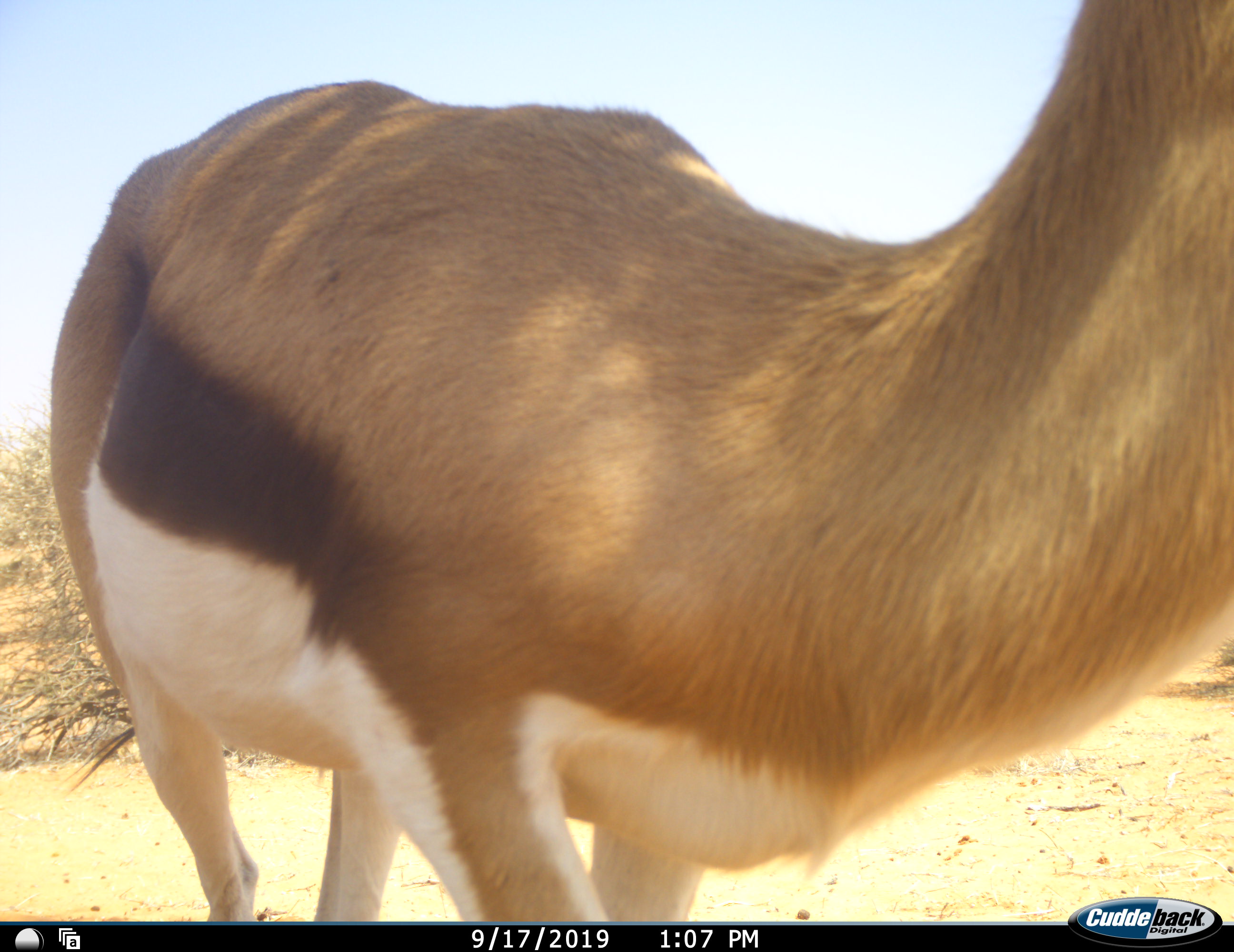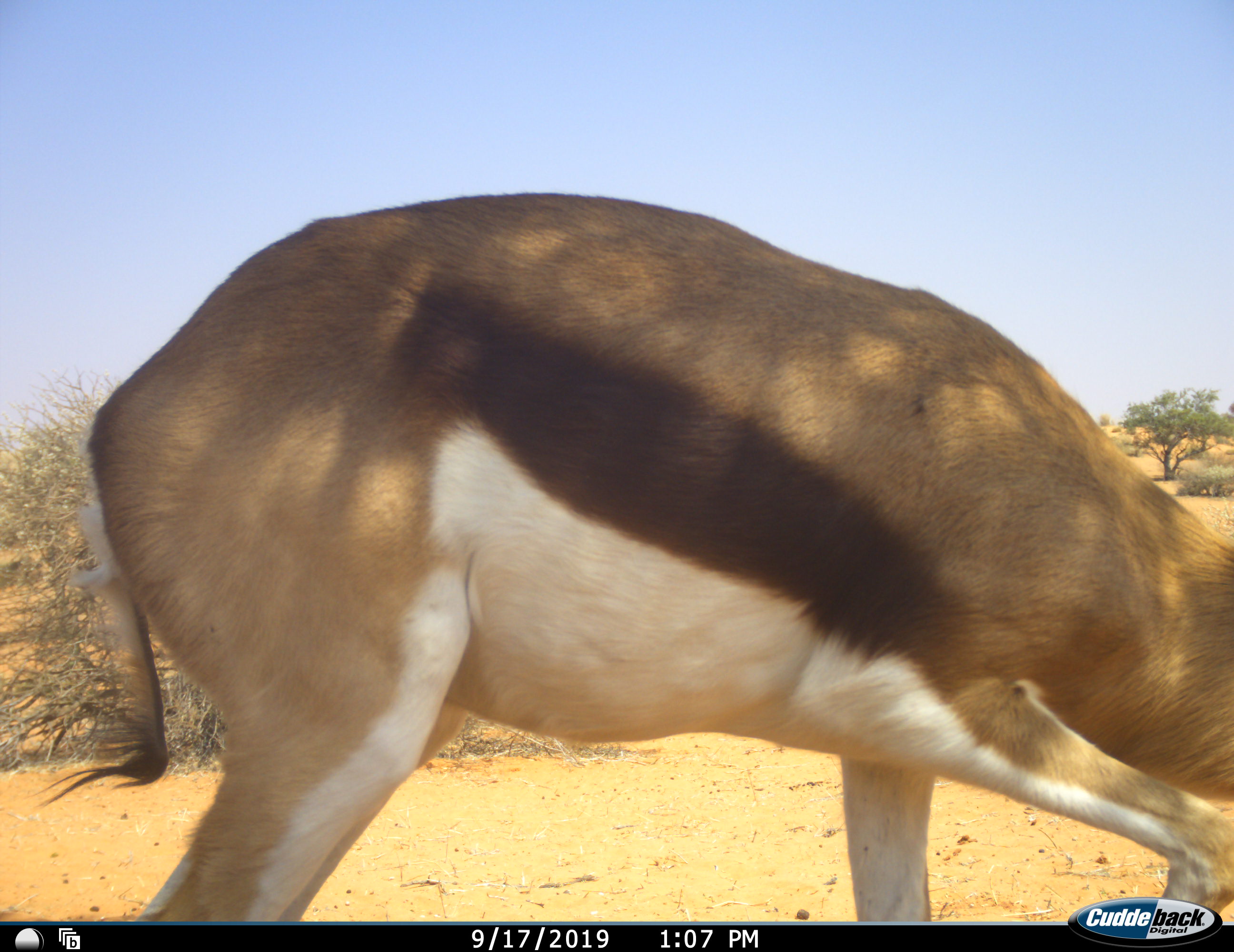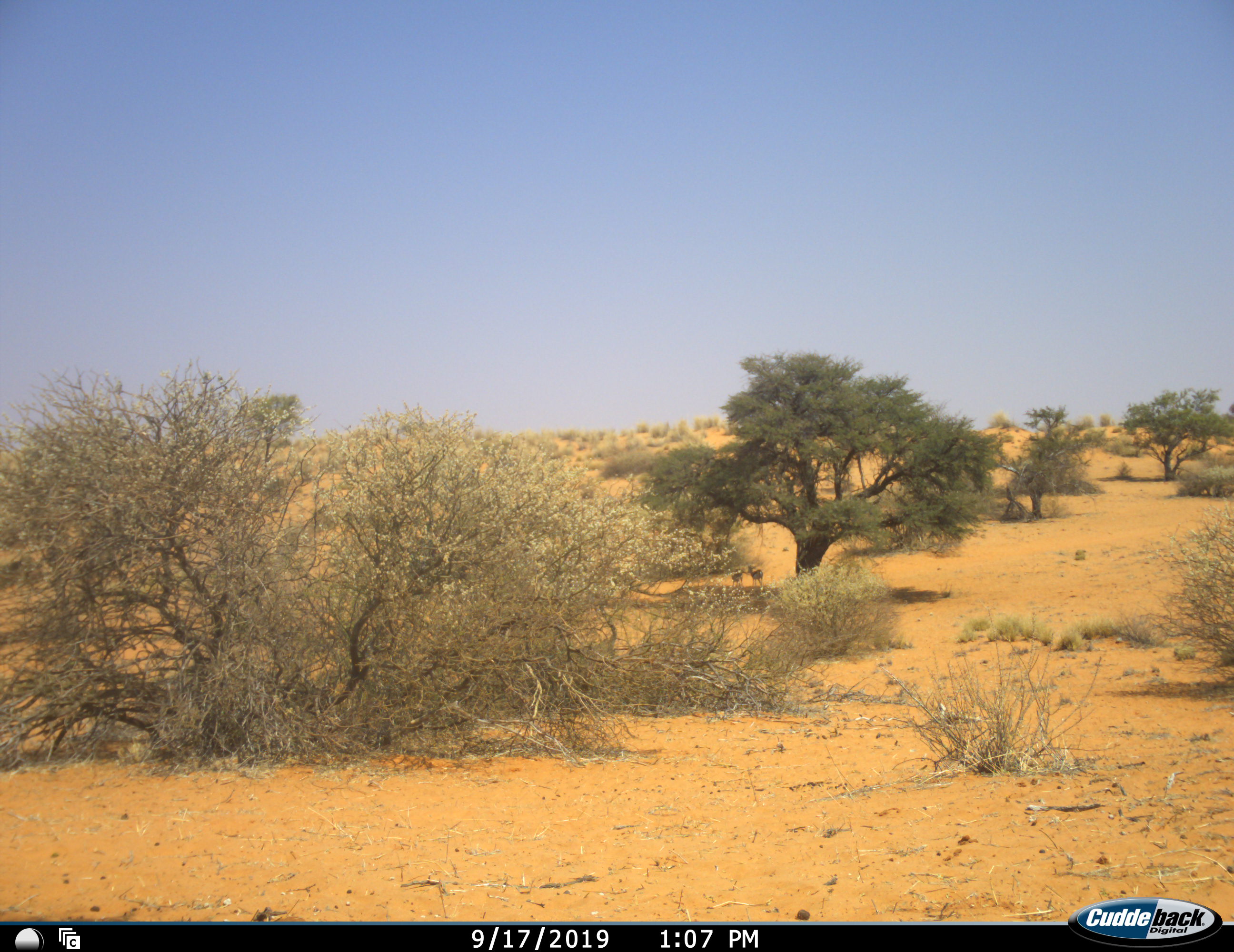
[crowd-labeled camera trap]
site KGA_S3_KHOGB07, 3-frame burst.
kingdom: Animalia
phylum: Chordata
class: Mammalia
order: Artiodactyla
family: Bovidae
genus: Antidorcas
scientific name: Antidorcas marsupialis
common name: springbok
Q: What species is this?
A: Springbok (Antidorcas marsupialis).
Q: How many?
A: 3.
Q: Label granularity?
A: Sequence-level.